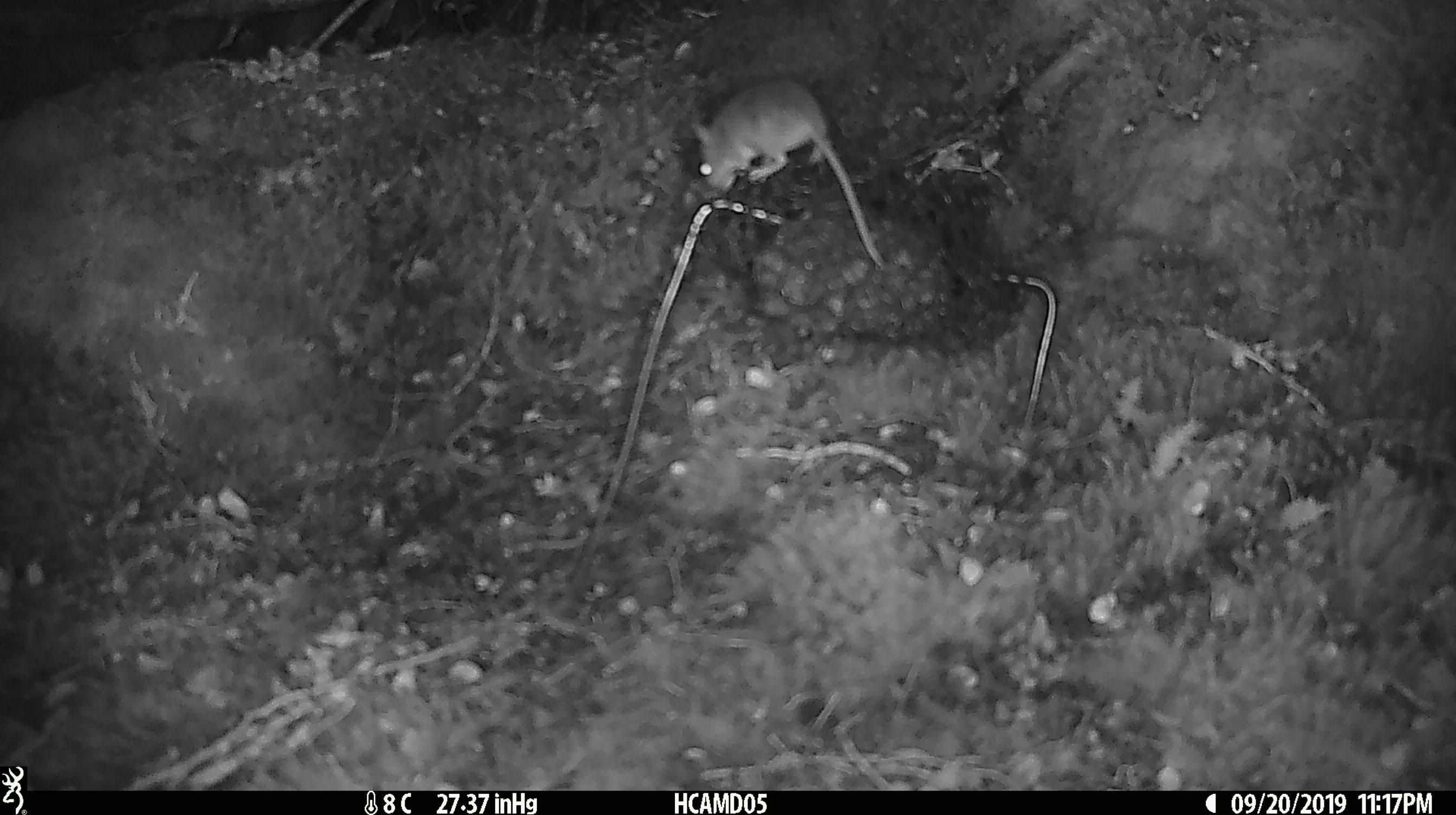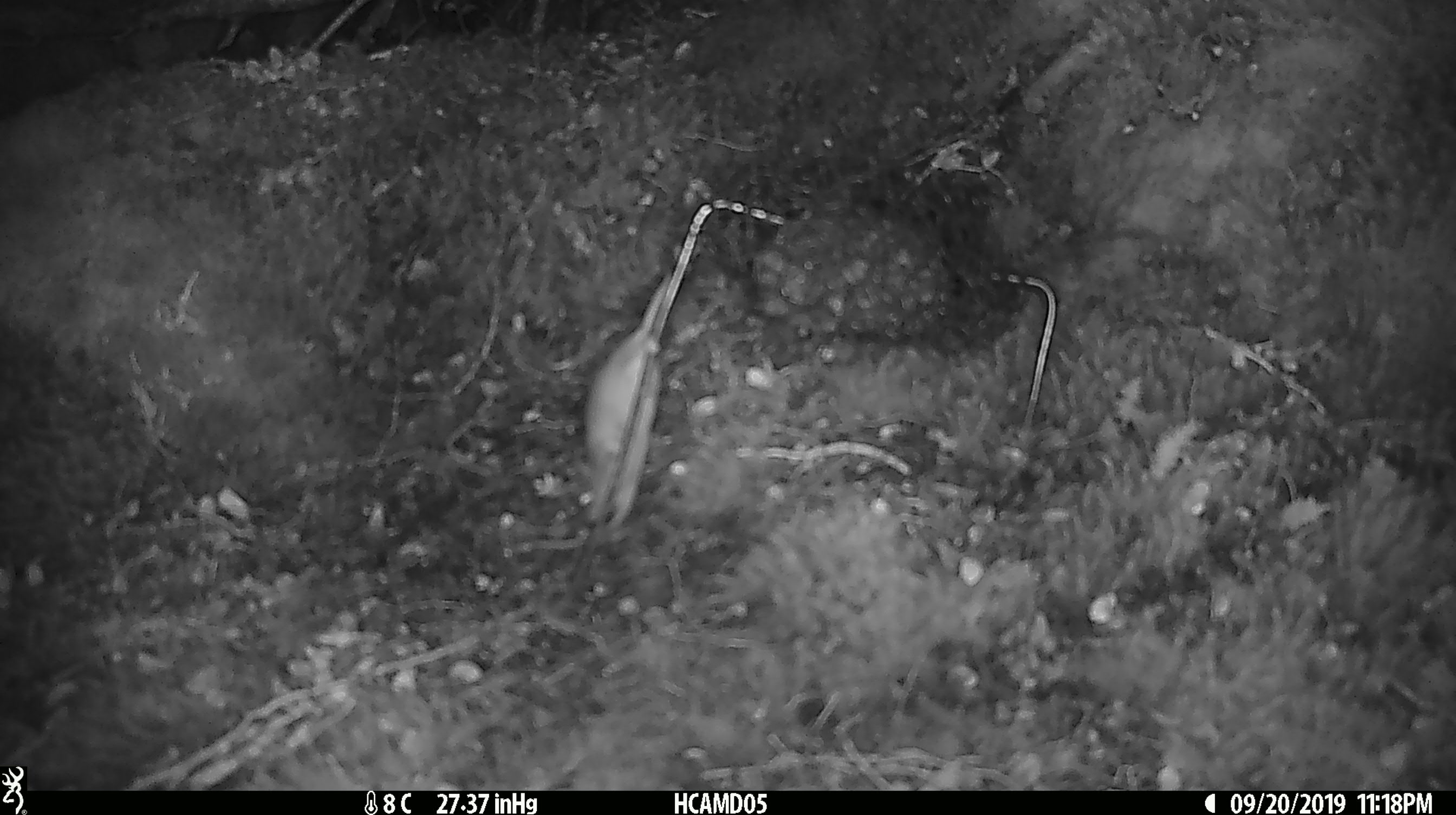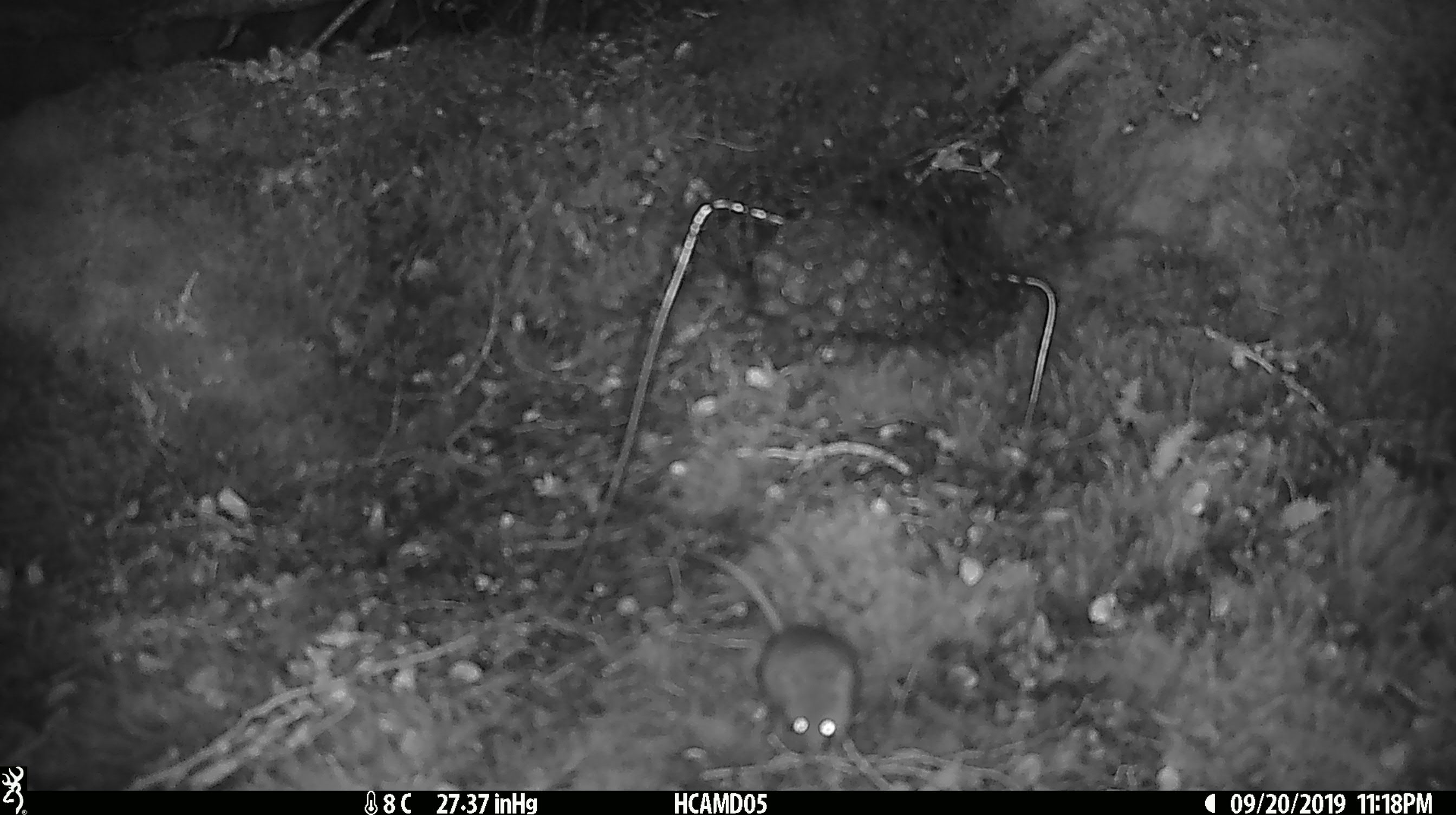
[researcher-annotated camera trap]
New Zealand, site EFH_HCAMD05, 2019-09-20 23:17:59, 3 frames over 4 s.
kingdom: Animalia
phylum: Chordata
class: Mammalia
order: Rodentia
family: Muridae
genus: Mus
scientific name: Mus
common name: mouse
Mouse (Mus).